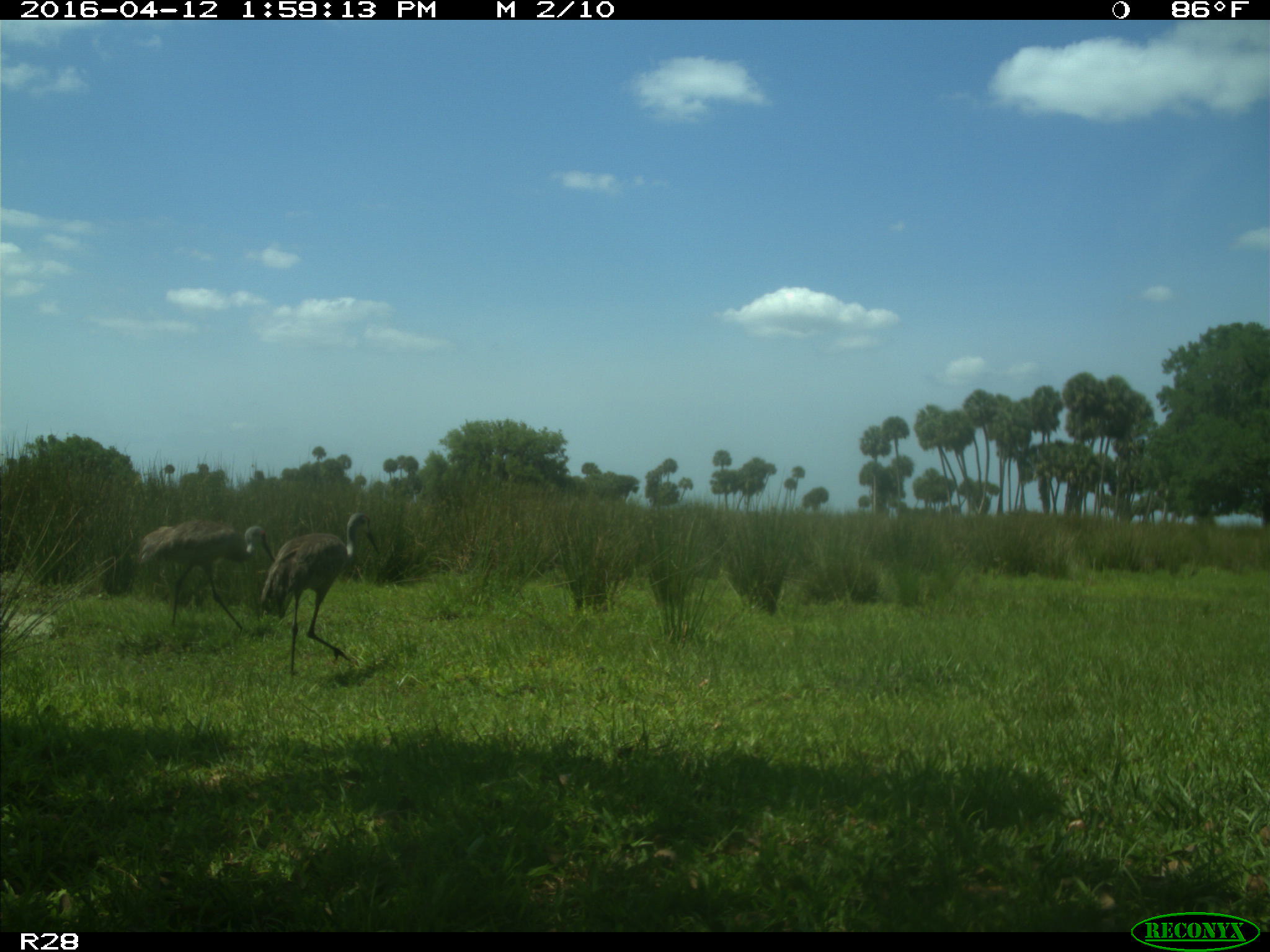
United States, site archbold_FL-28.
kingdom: Animalia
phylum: Chordata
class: Aves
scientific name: Aves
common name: birds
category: unidentified bird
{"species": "unidentified bird (birds) (Aves)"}